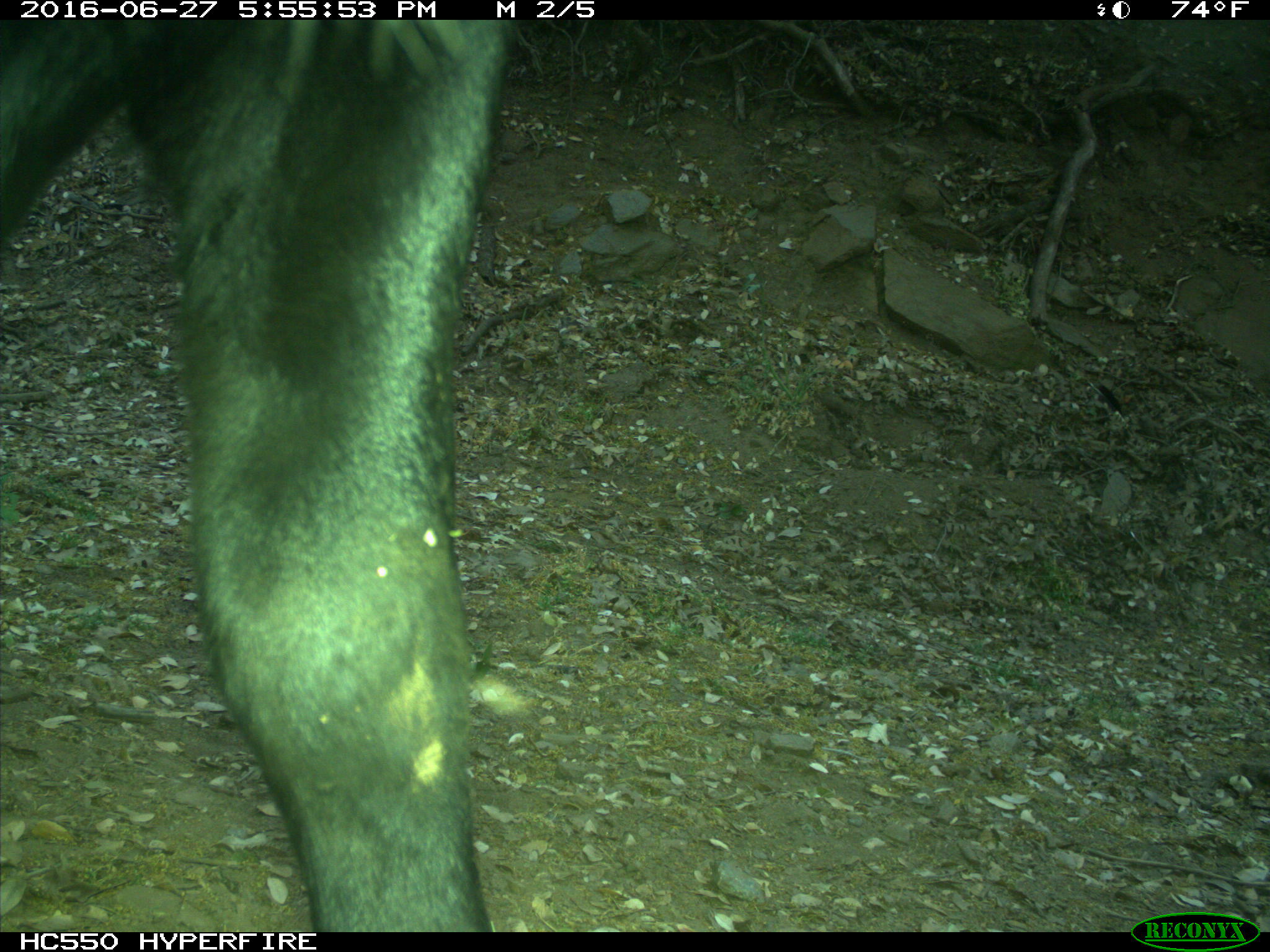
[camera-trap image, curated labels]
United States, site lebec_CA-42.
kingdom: Animalia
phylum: Chordata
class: Mammalia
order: Artiodactyla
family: Bovidae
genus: Bos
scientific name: Bos taurus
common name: domestic cow